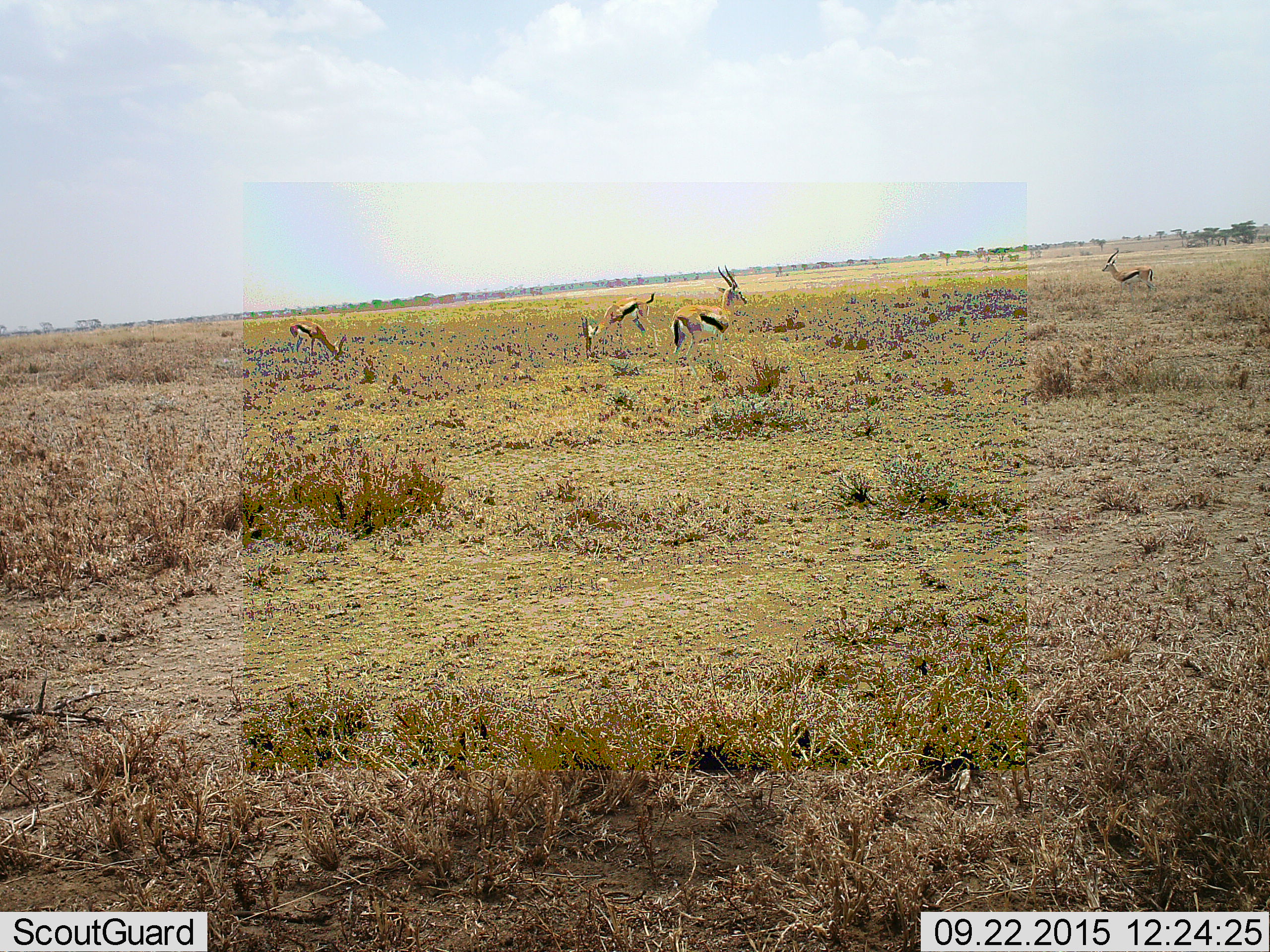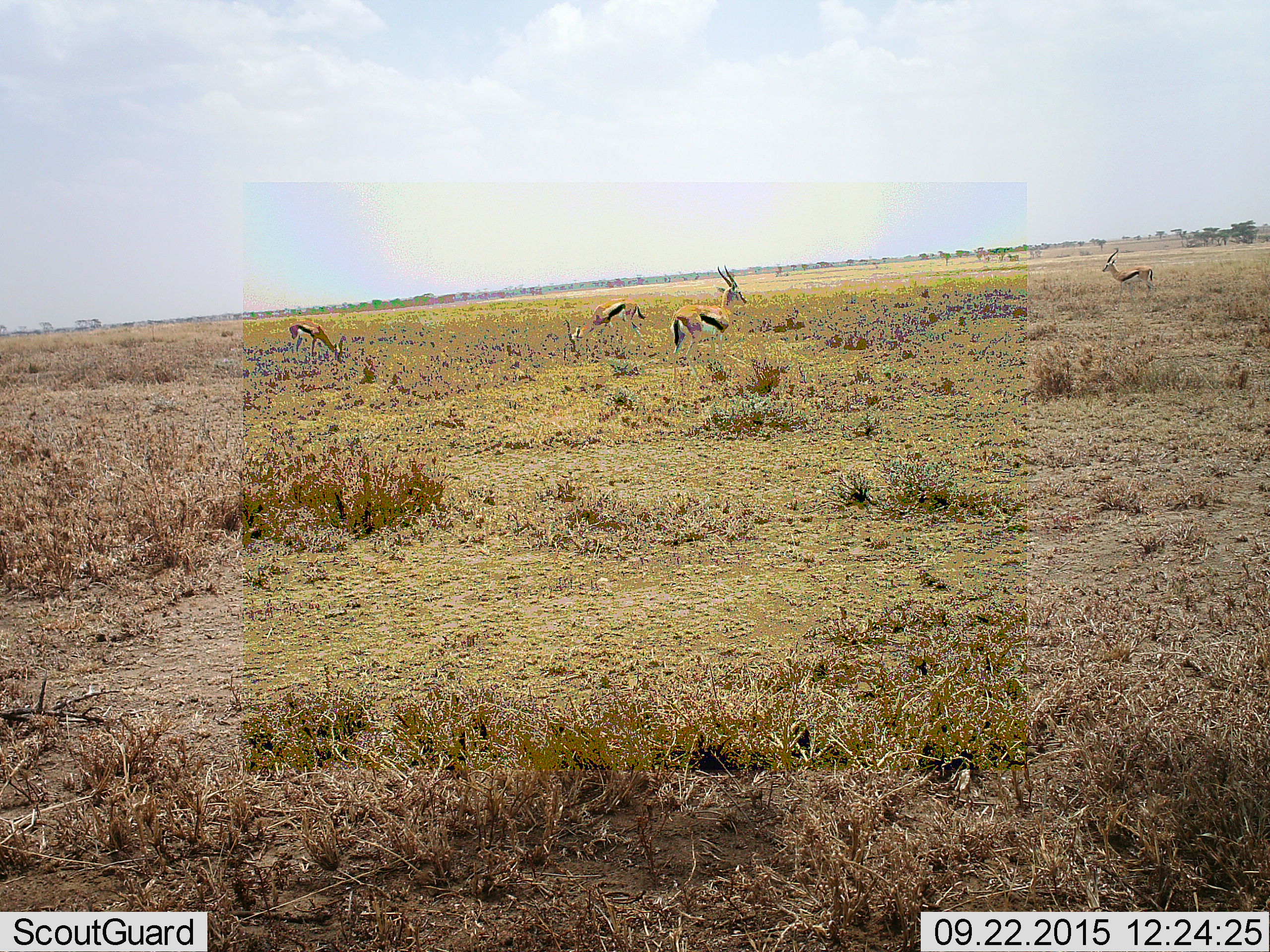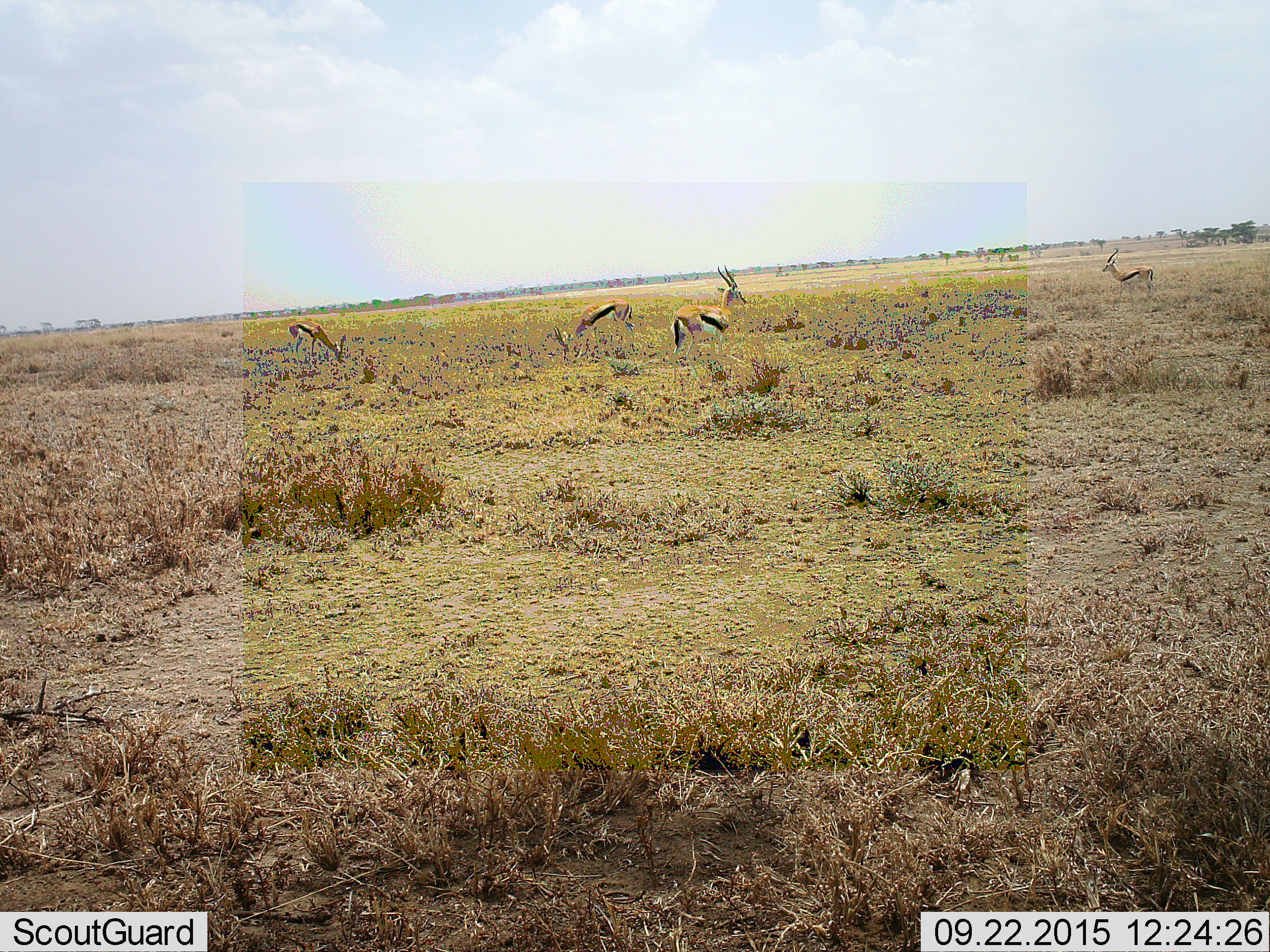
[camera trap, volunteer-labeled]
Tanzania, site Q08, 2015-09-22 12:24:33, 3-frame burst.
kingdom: Animalia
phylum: Chordata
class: Mammalia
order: Artiodactyla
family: Bovidae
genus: Eudorcas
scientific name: Eudorcas thomsonii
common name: thomson's gazelle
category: gazellethomsons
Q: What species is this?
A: Gazellethomsons (thomson's gazelle) (Eudorcas thomsonii).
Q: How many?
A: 4.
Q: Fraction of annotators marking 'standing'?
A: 88%.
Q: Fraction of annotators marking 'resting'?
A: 0%.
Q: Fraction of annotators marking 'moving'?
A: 25%.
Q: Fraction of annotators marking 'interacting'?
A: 0%.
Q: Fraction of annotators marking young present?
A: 0%.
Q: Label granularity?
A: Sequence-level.